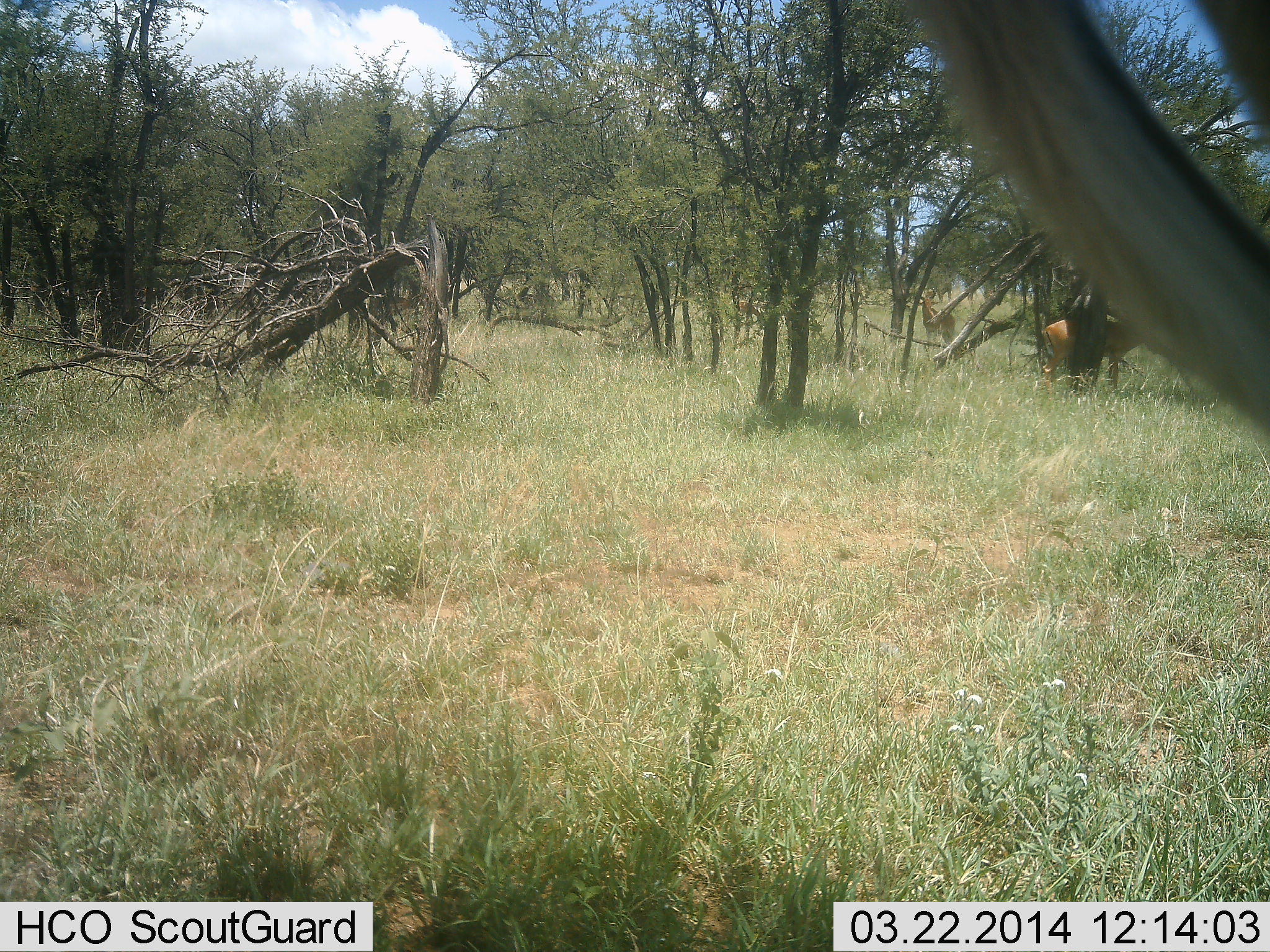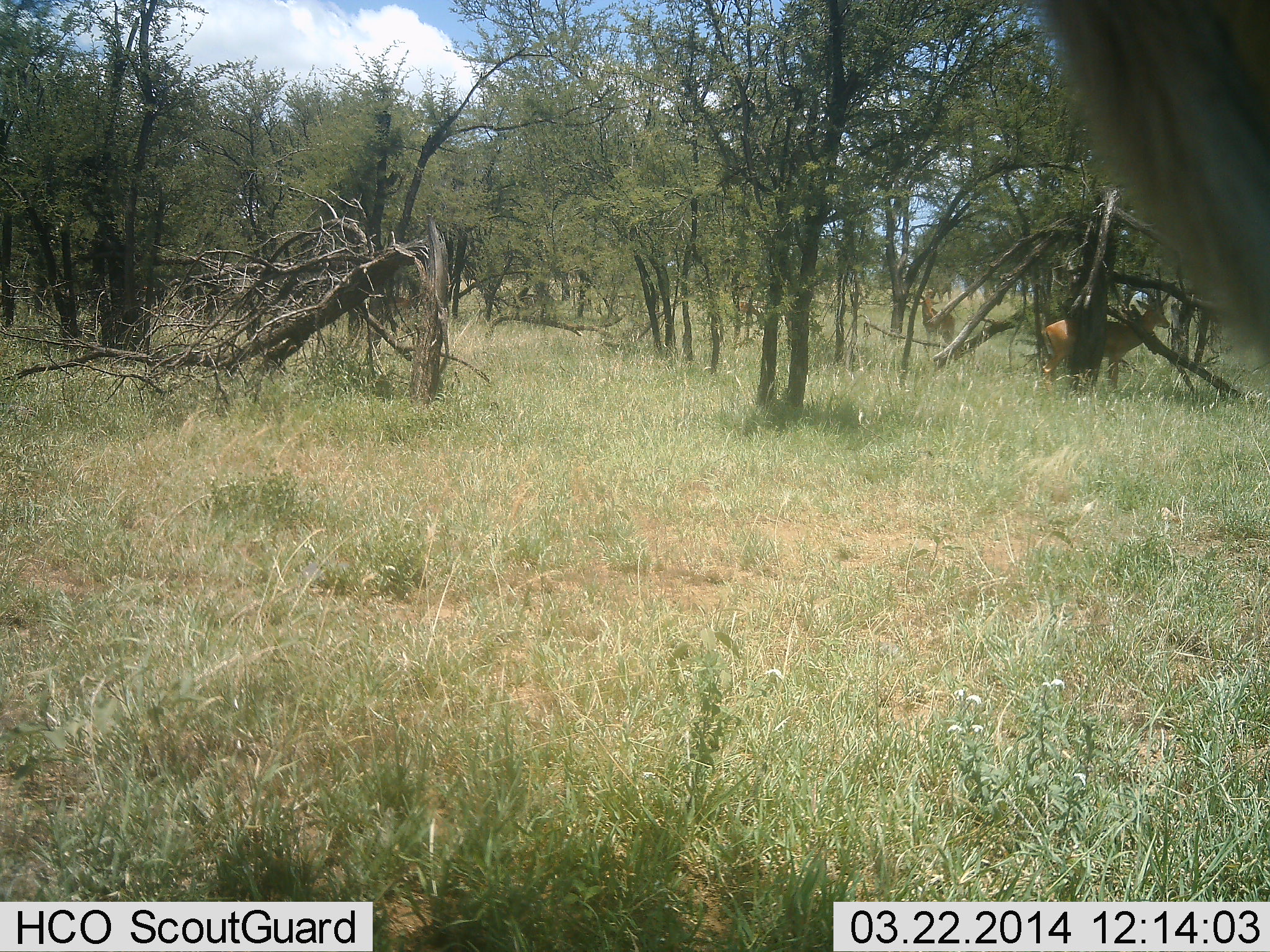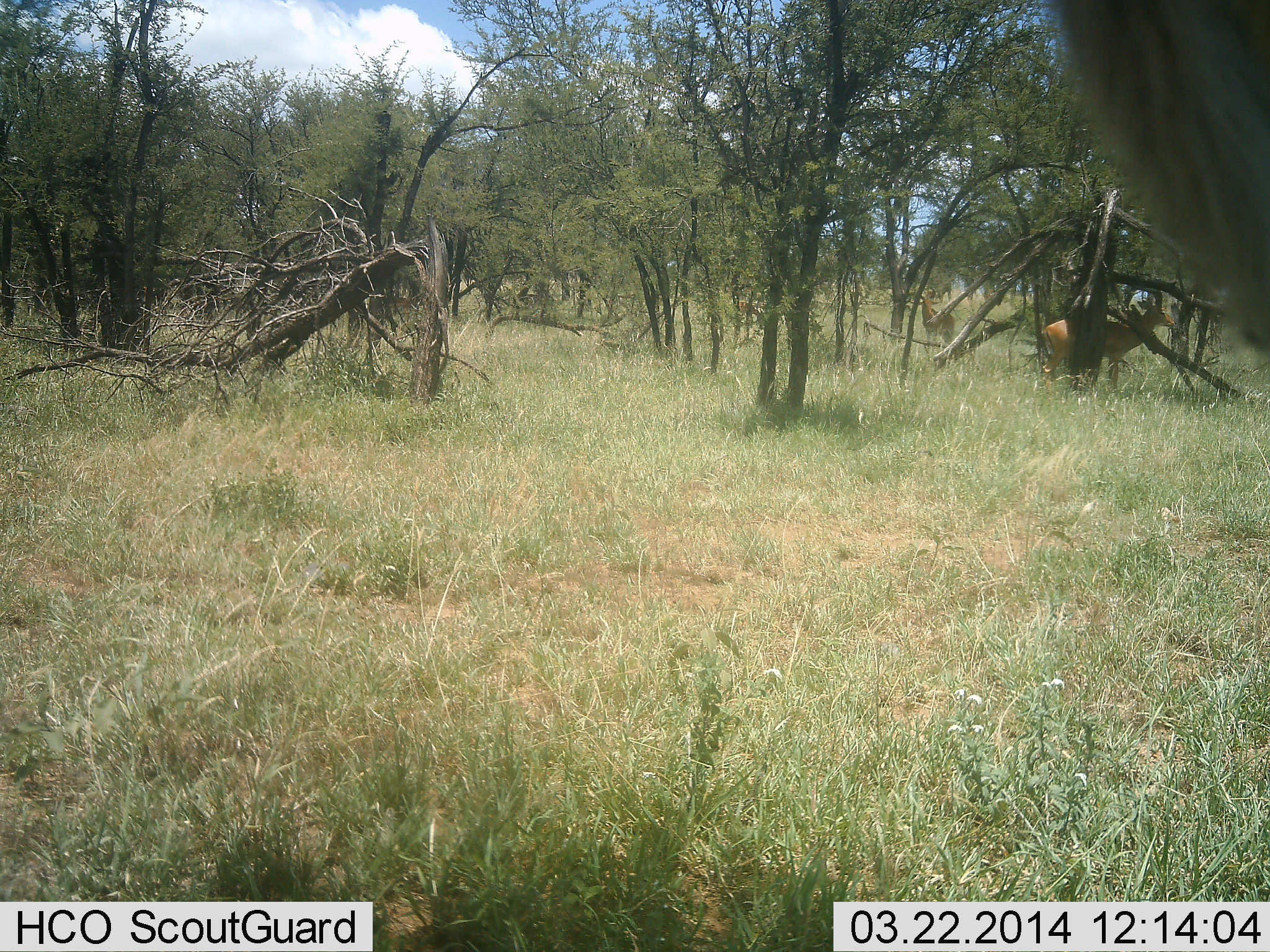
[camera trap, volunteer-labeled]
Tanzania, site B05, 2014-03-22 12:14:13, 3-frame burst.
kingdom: Animalia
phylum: Chordata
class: Mammalia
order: Artiodactyla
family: Bovidae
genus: Aepyceros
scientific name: Aepyceros melampus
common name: impala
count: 2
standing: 91%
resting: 0%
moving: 9%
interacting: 0%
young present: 0%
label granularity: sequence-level